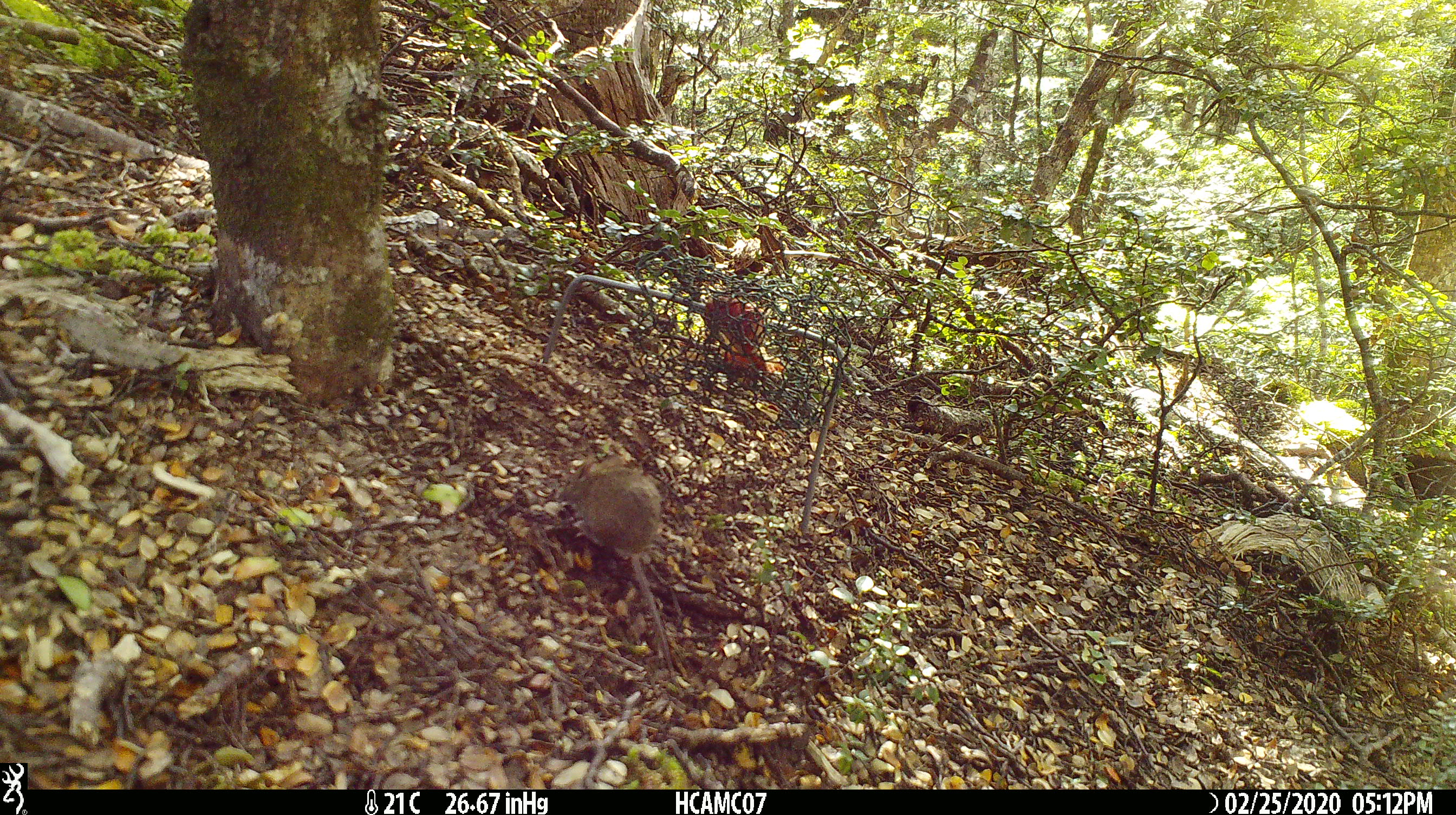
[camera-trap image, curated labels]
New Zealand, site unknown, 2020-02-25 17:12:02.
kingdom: Animalia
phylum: Chordata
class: Mammalia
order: Rodentia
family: Muridae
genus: Mus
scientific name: Mus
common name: mouse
Mouse (Mus).